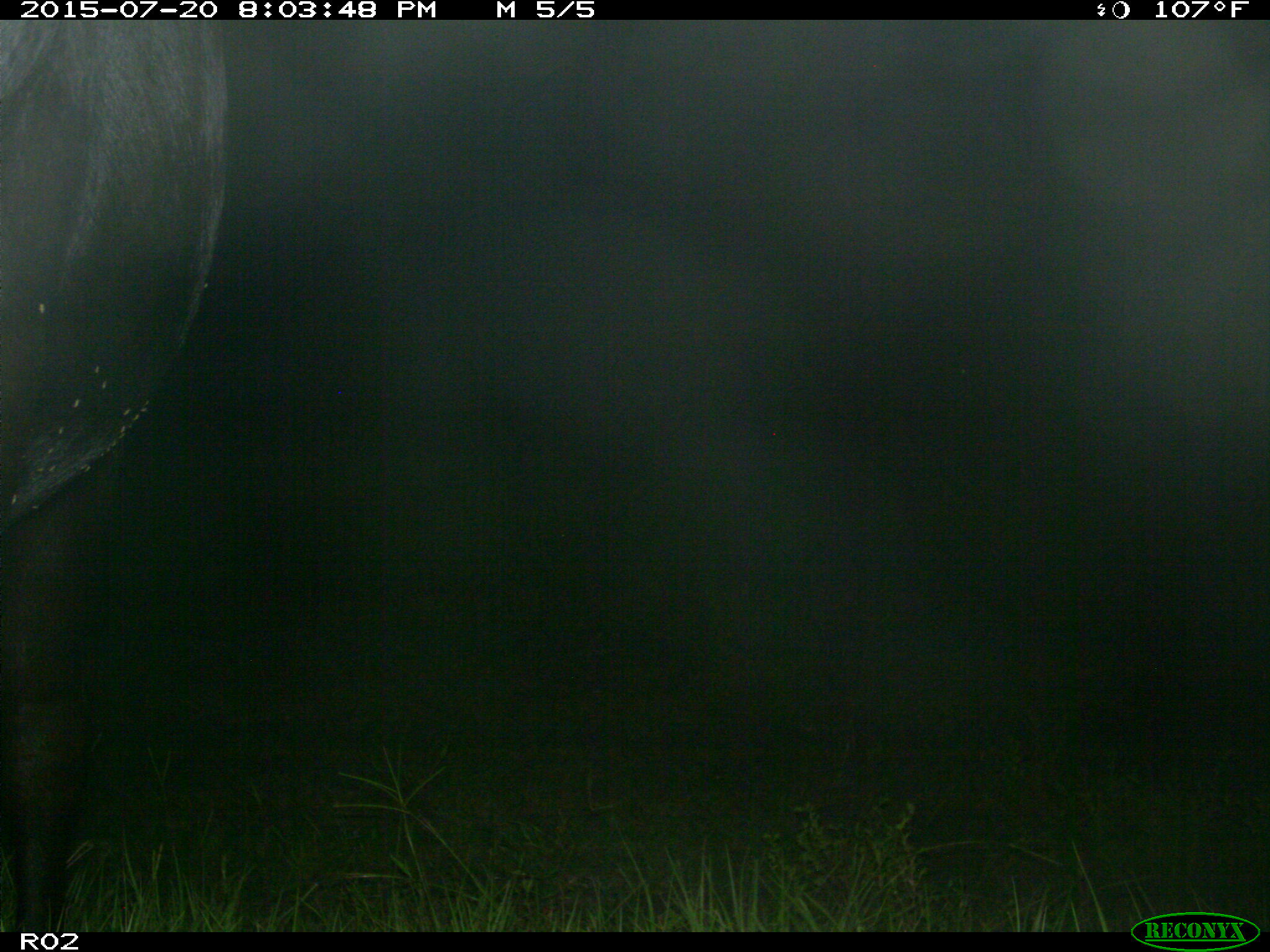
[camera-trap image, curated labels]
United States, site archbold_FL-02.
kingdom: Animalia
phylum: Chordata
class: Mammalia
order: Artiodactyla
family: Bovidae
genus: Bos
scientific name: Bos taurus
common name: domestic cow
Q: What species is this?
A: Bos taurus (domestic cow).